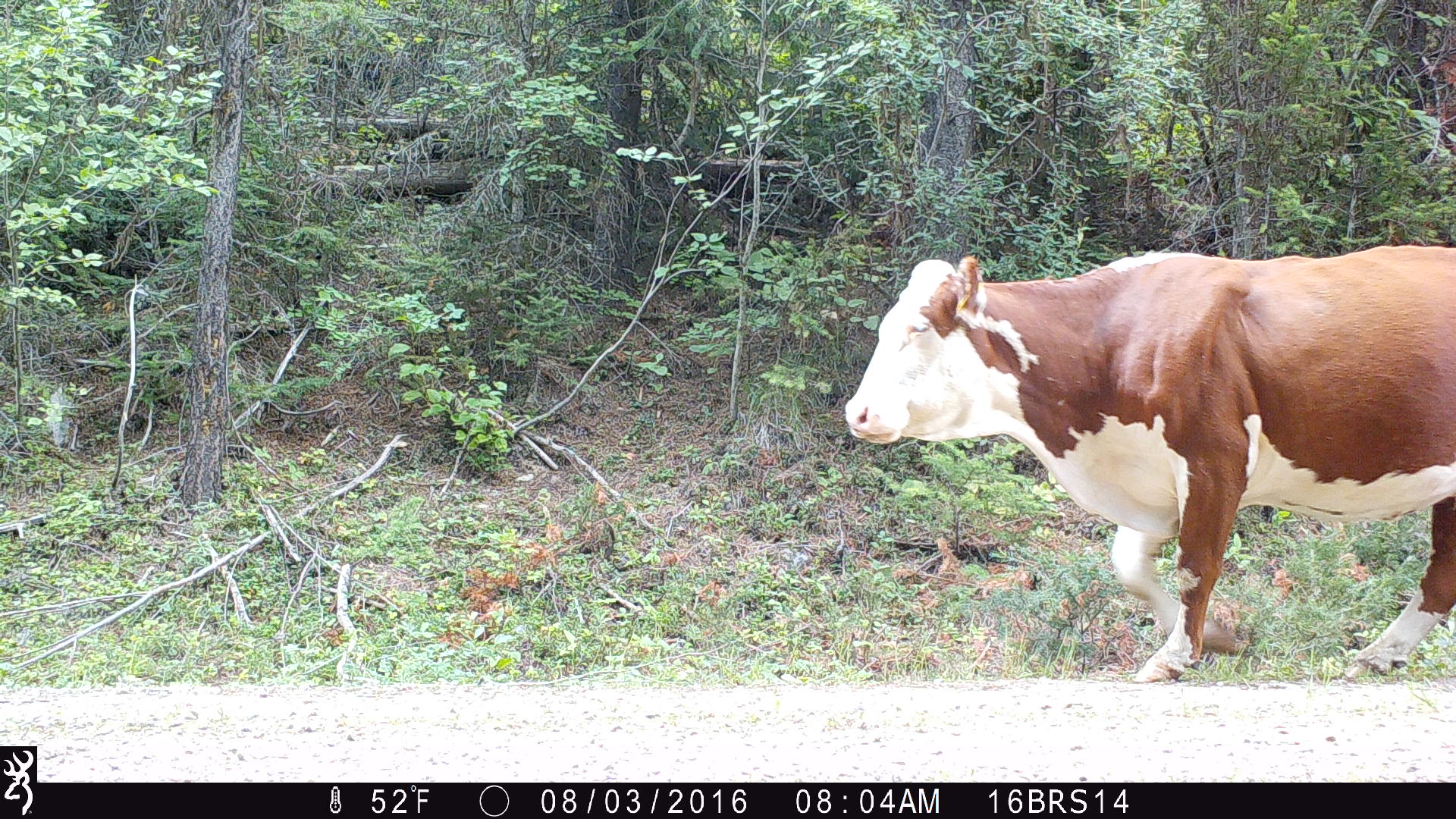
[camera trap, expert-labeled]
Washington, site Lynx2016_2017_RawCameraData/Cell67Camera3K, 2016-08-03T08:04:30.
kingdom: Animalia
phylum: Chordata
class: Mammalia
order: Artiodactyla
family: Bovidae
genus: Bos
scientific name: Bos taurus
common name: domestic cattle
Domestic cattle (Bos taurus). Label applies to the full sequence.